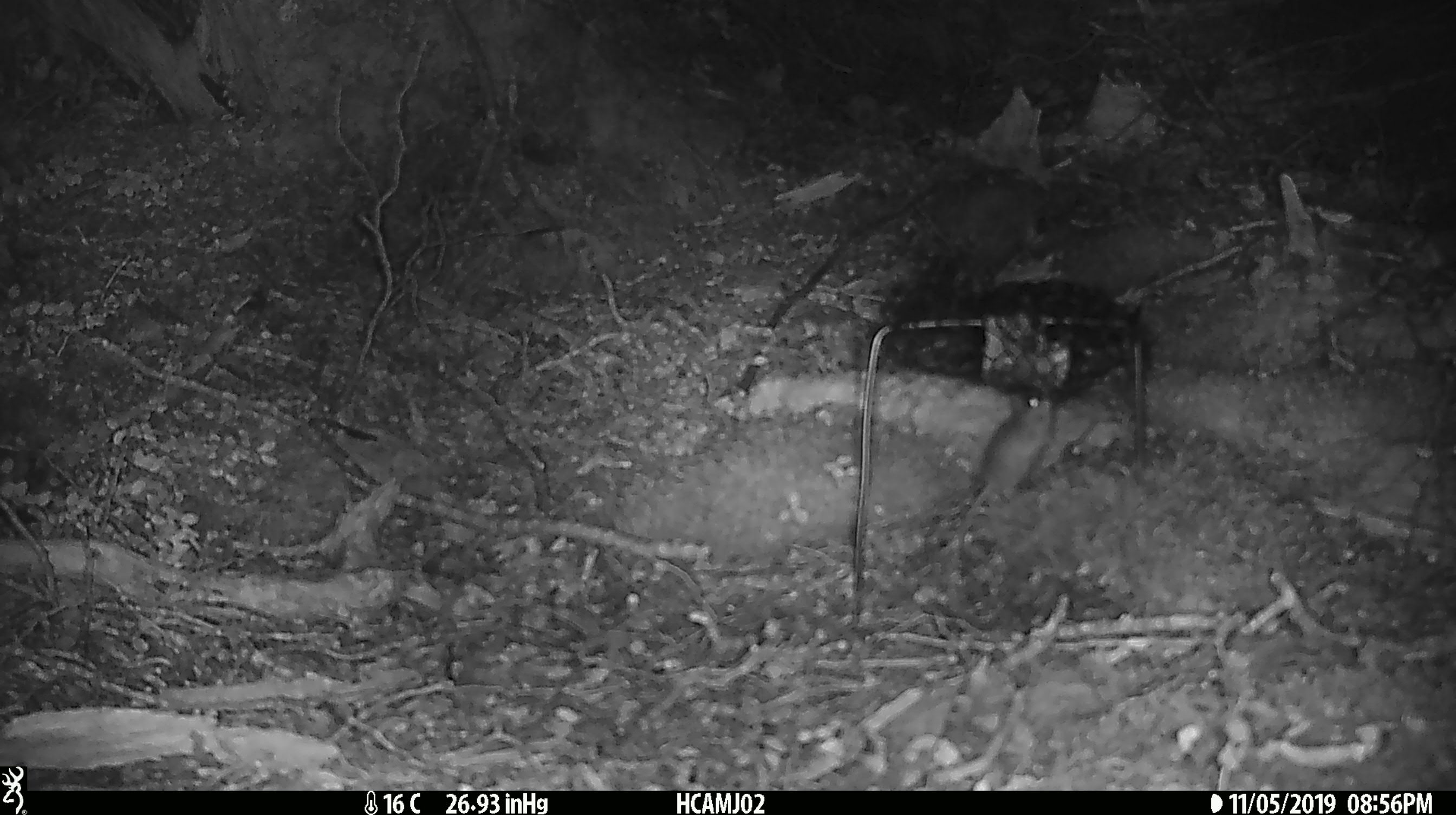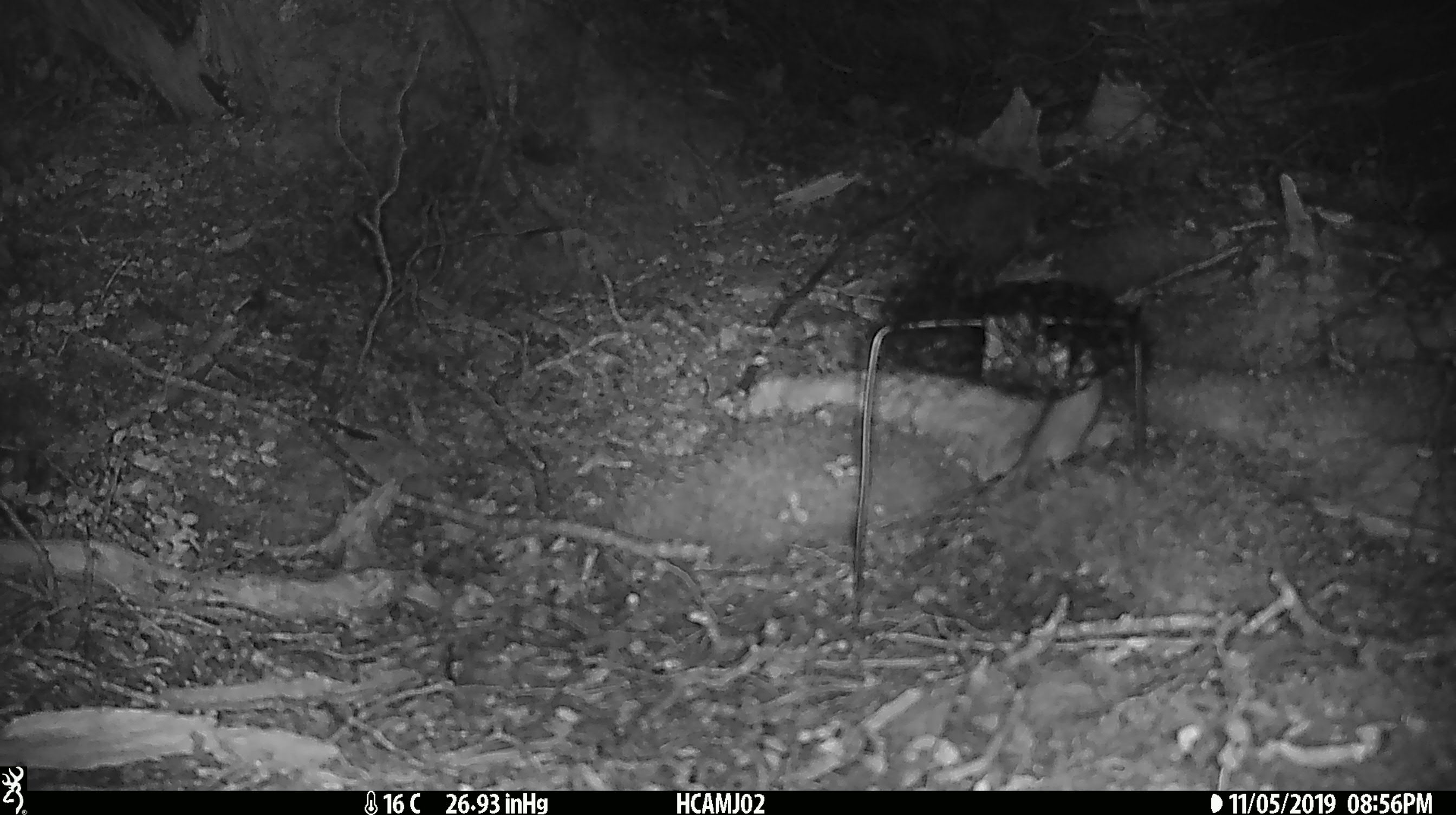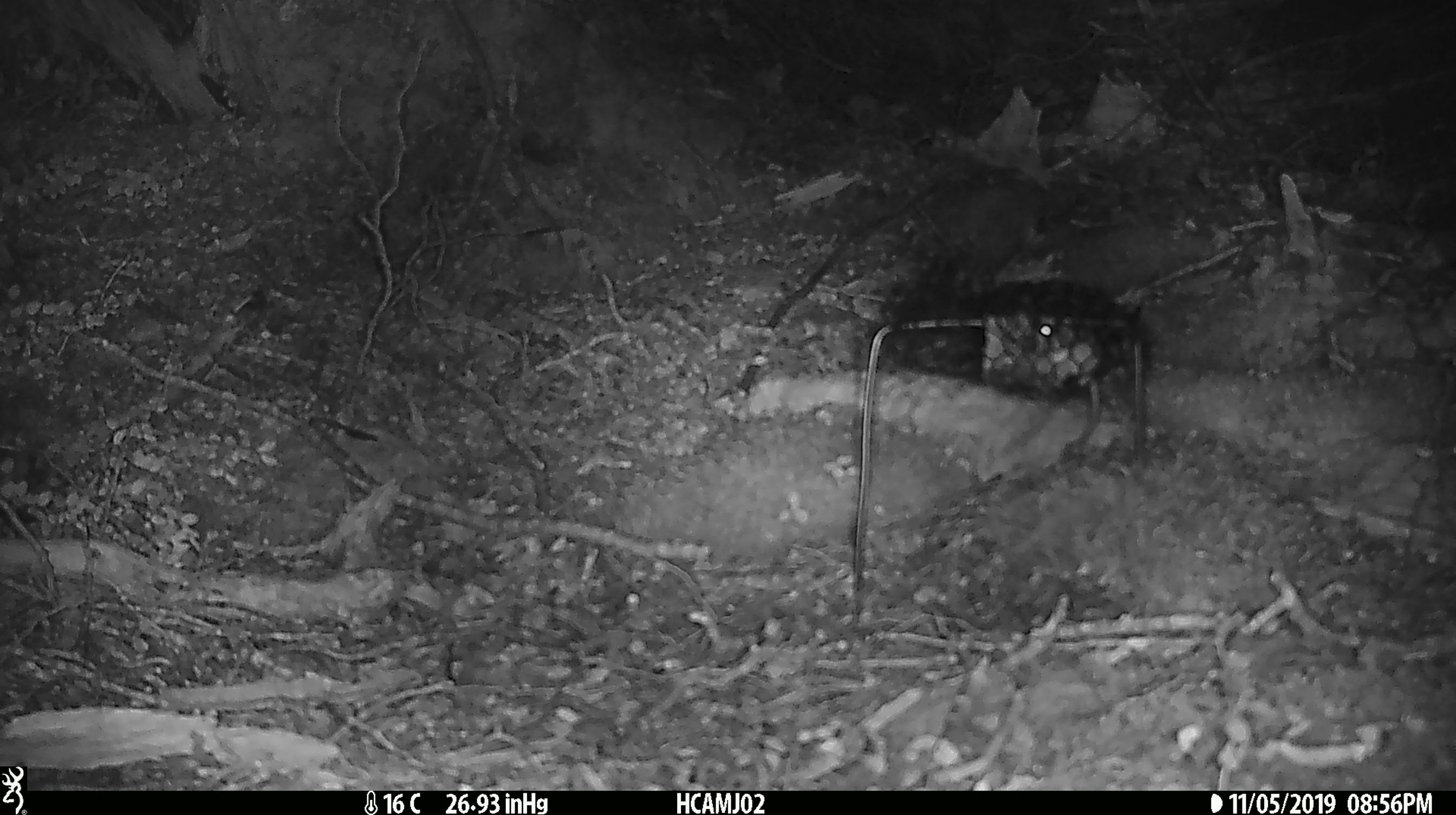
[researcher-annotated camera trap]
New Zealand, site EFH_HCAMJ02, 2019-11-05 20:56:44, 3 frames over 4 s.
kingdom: Animalia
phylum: Chordata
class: Mammalia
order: Rodentia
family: Muridae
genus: Mus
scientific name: Mus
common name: mouse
Mouse (Mus).